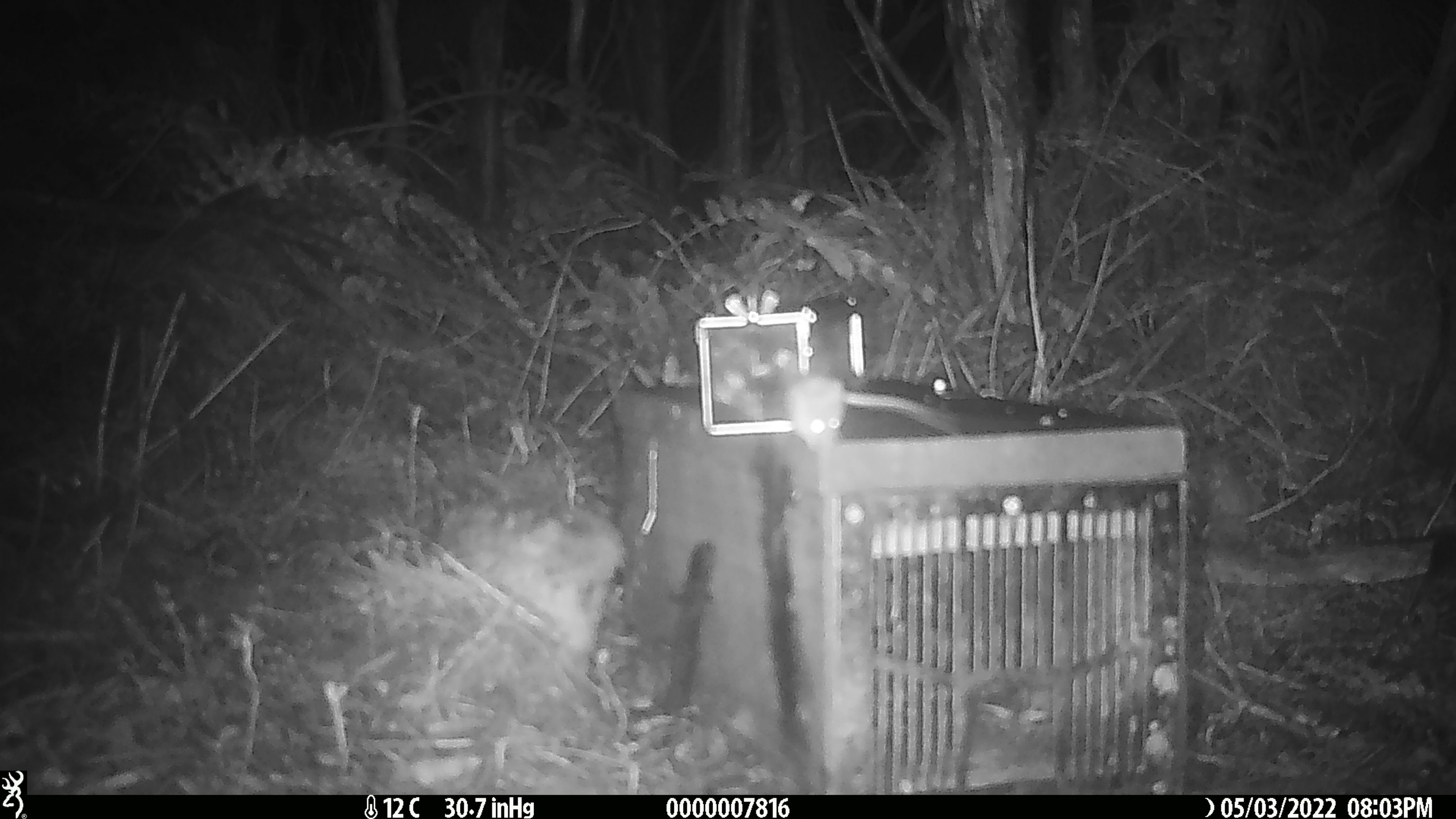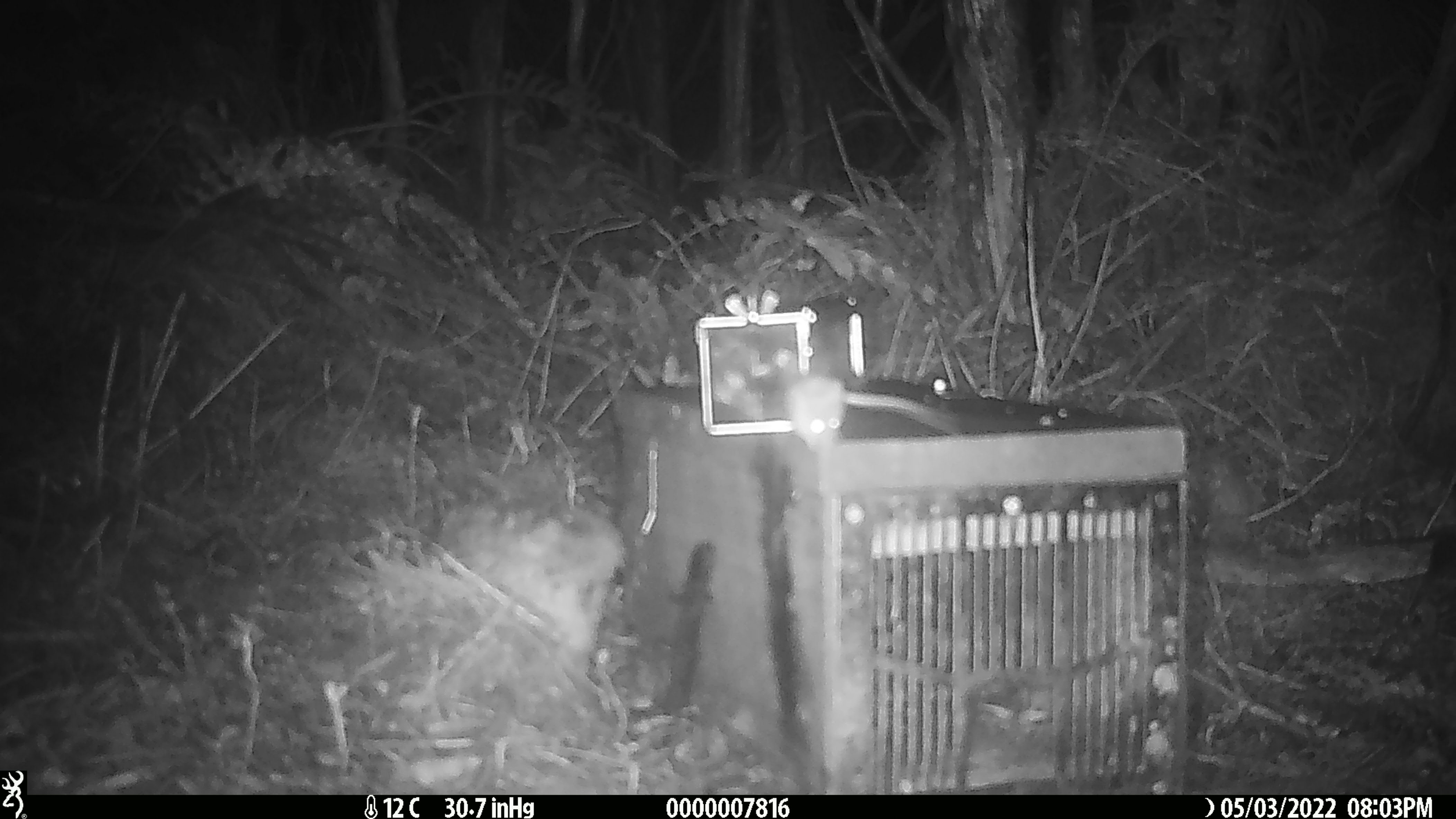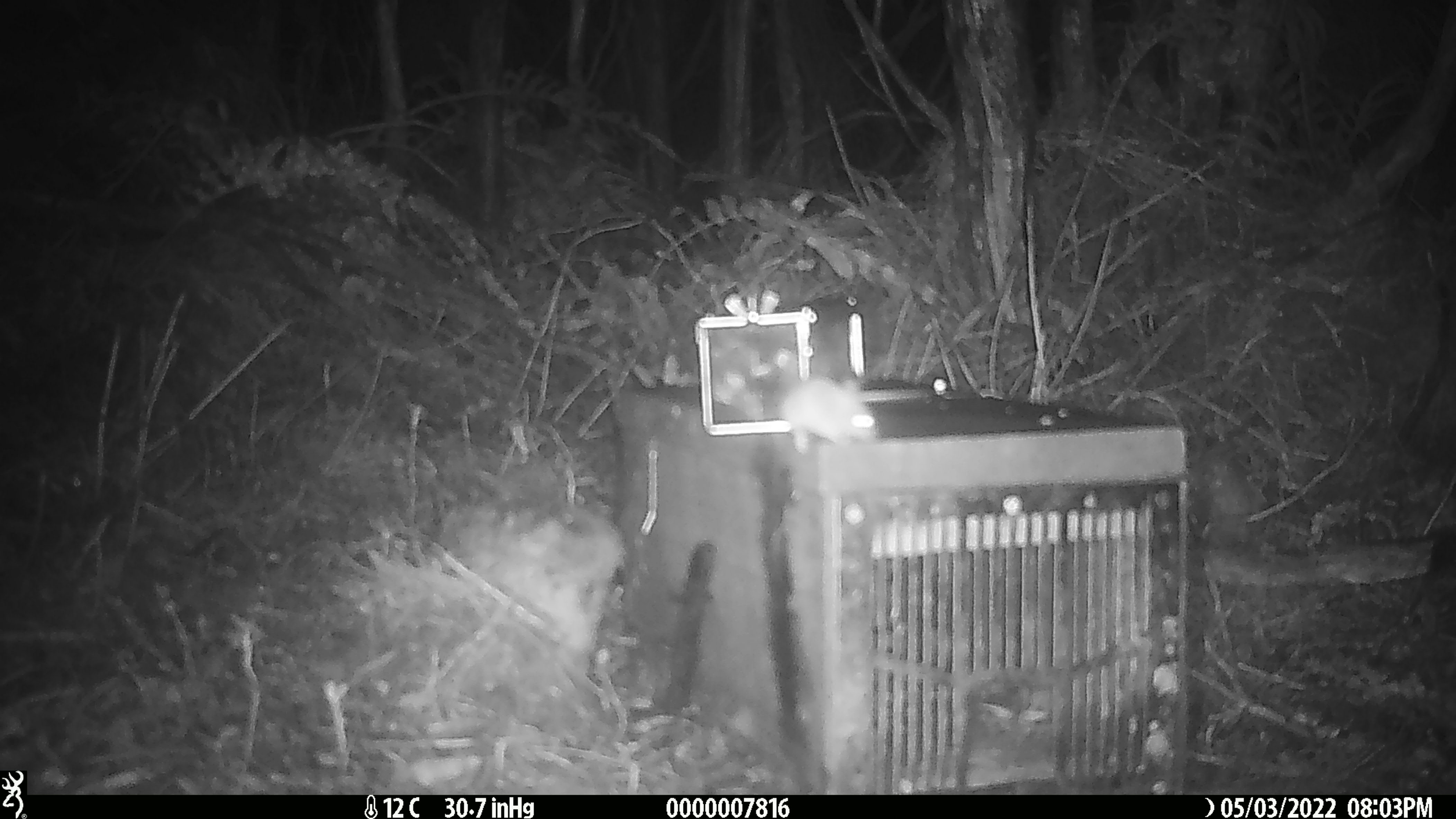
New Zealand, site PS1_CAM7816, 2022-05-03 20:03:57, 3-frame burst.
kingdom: Animalia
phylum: Chordata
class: Mammalia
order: Rodentia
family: Muridae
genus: Mus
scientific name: Mus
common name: mouse